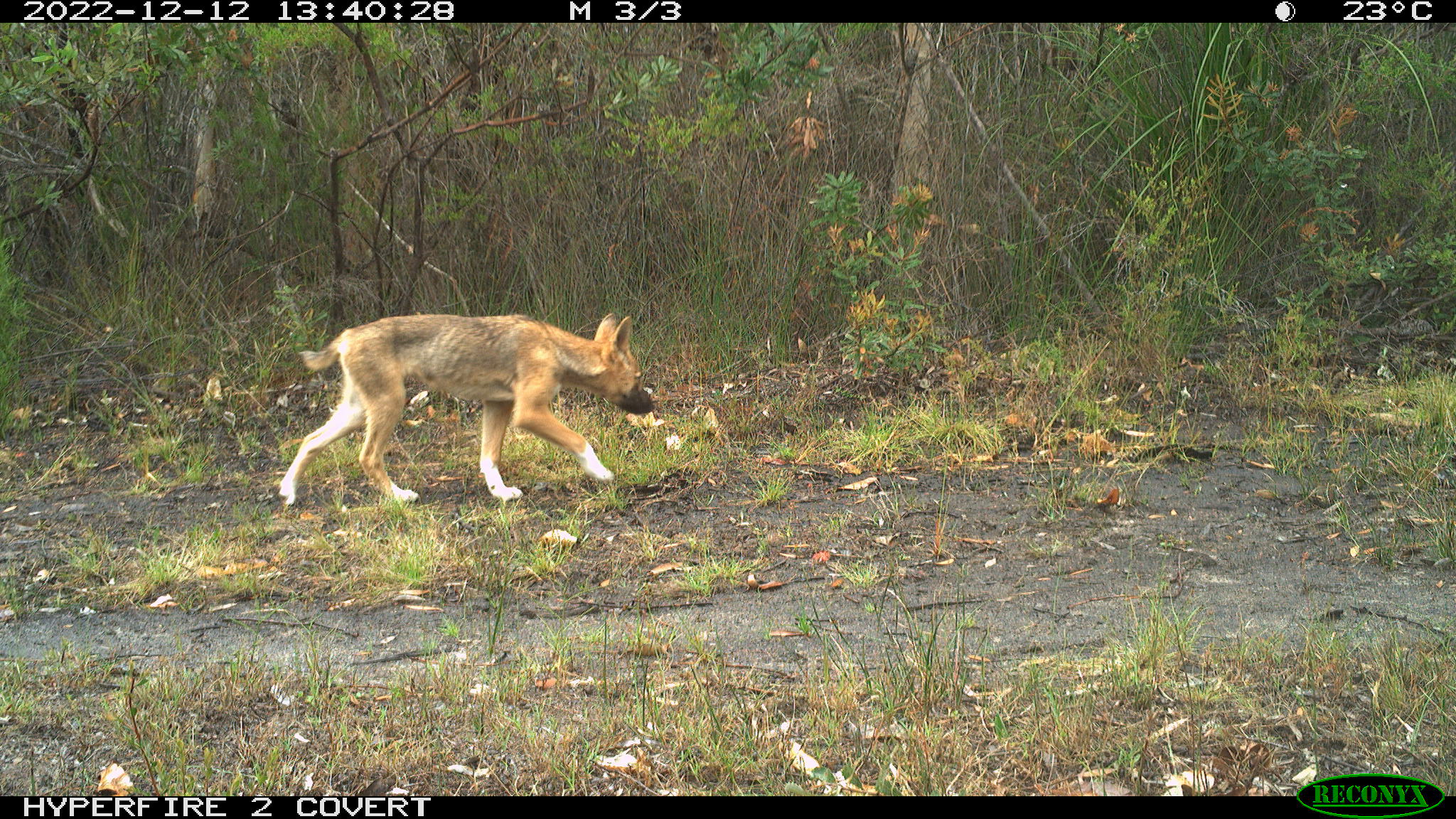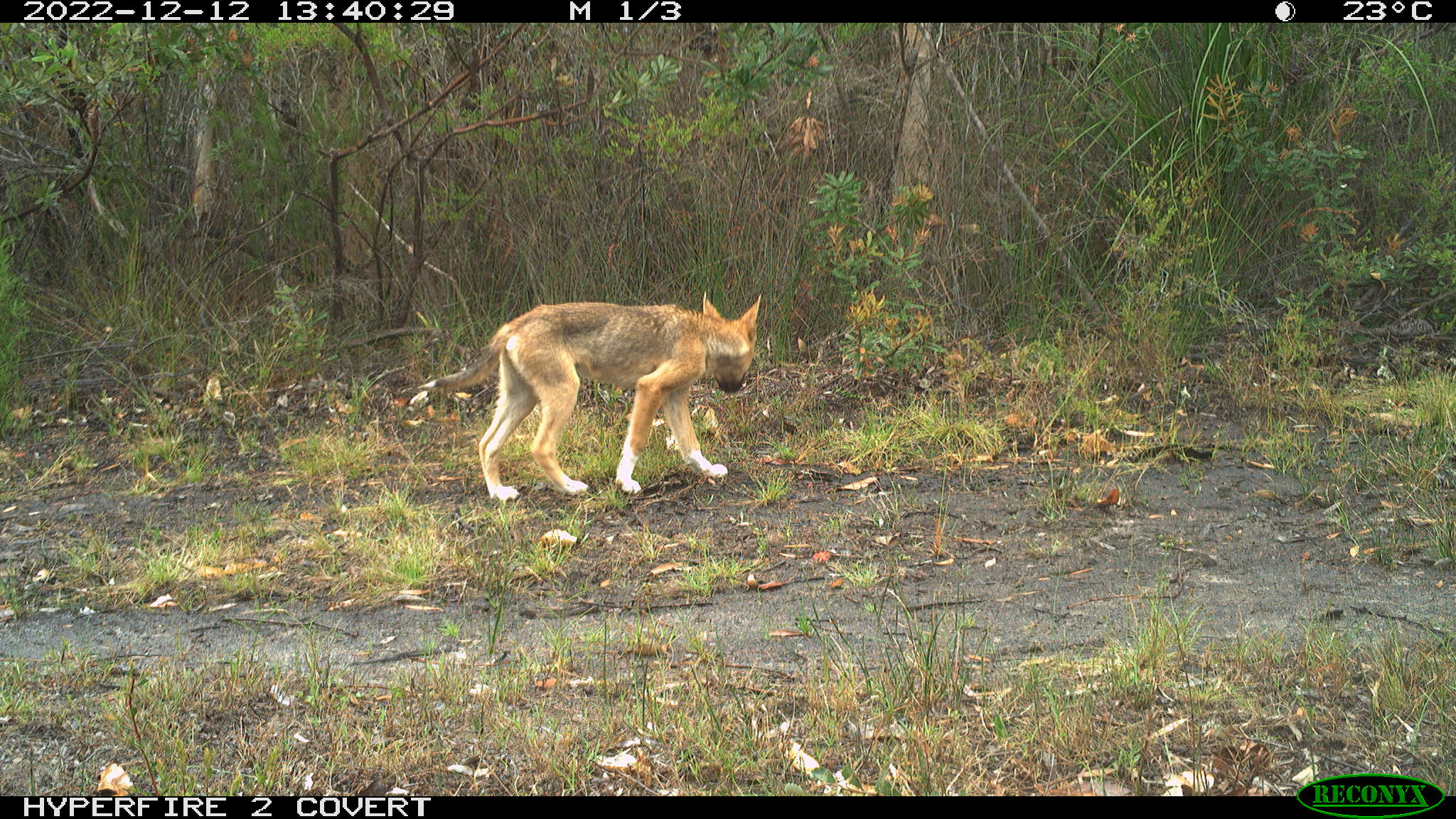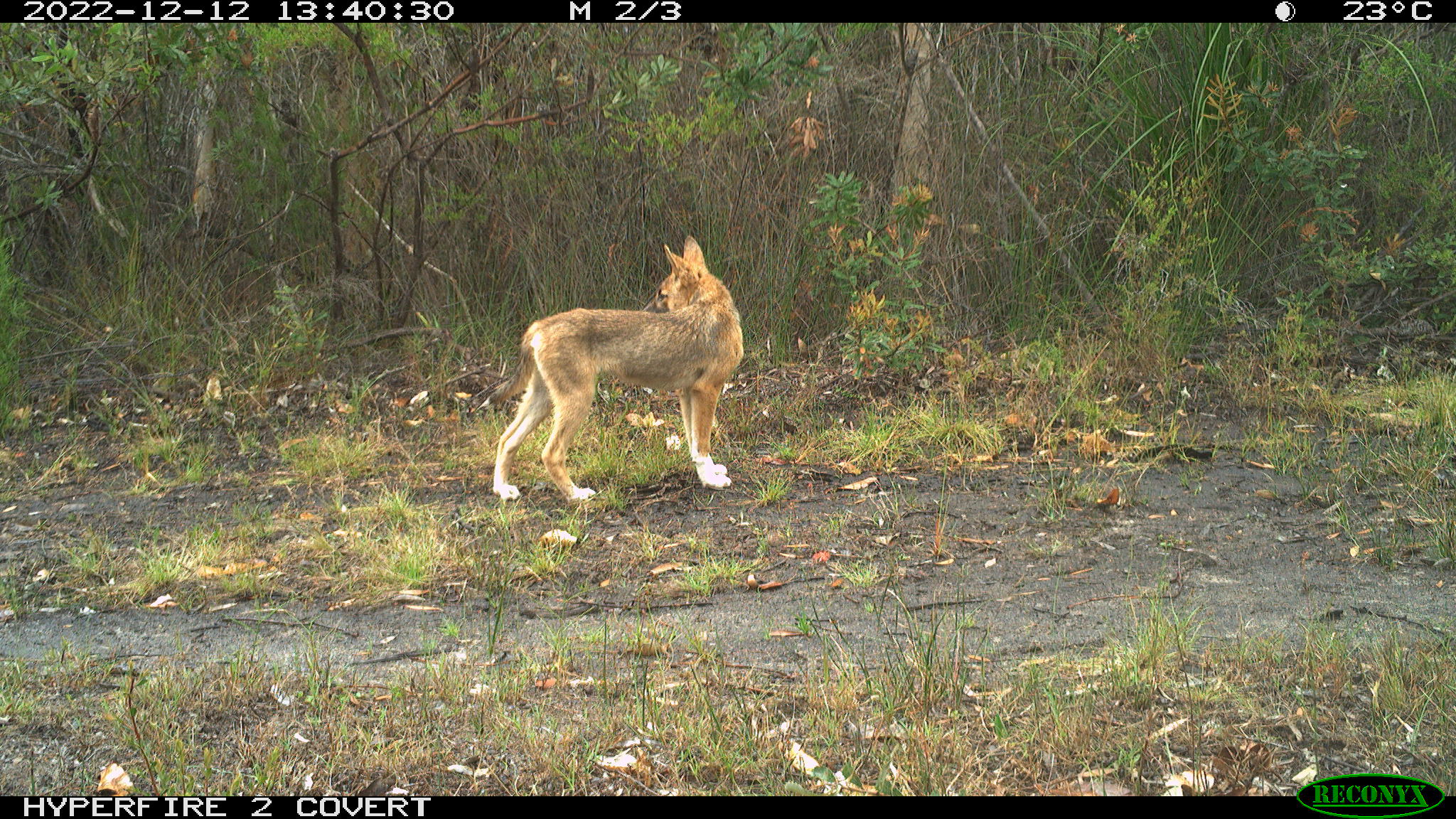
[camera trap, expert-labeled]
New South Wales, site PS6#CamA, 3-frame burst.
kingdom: Animalia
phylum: Chordata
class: Mammalia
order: Carnivora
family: Canidae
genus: Canis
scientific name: Canis familiaris dingo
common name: dingo